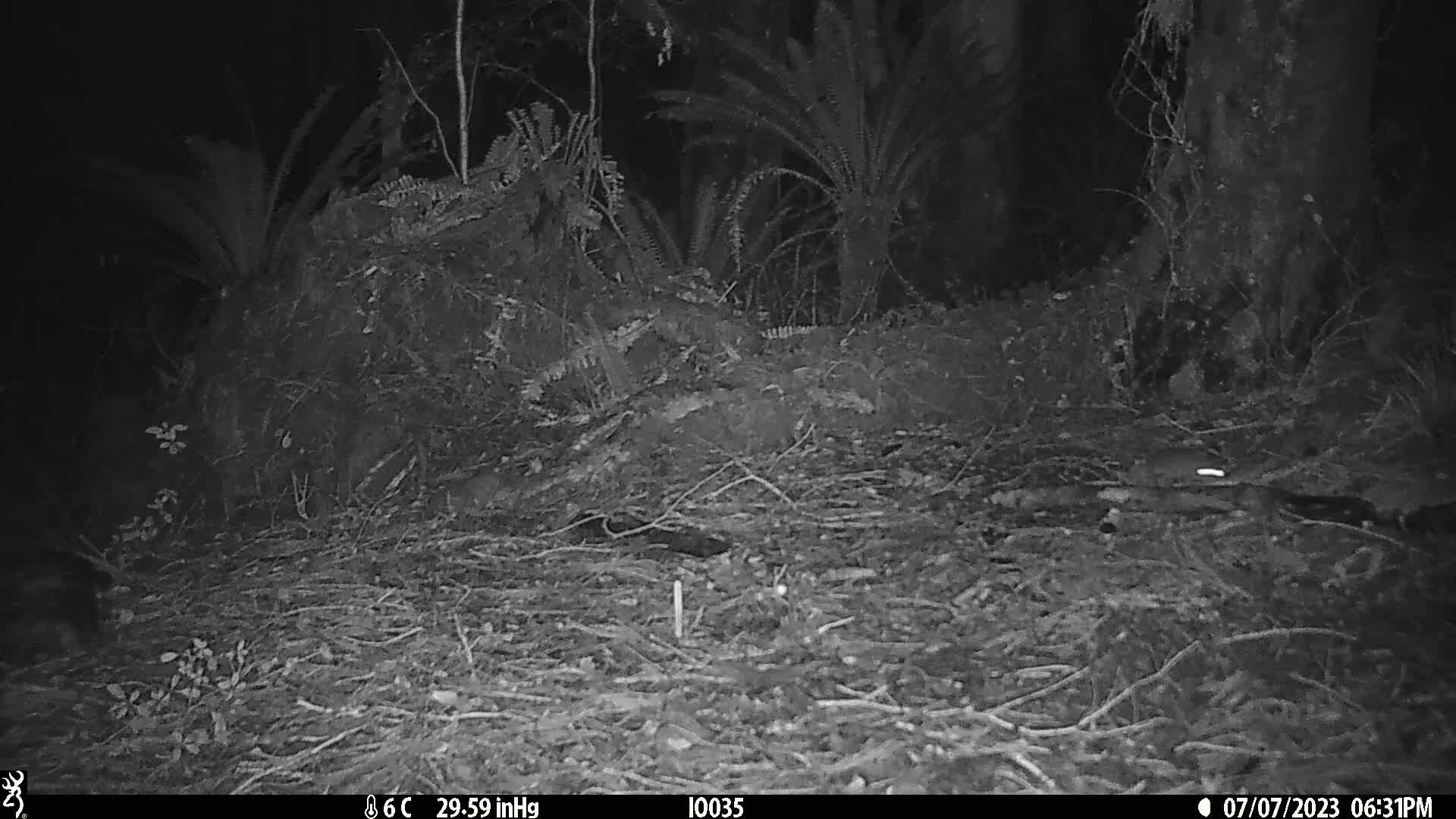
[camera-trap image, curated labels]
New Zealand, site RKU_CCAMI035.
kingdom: Animalia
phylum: Chordata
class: Mammalia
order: Rodentia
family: Muridae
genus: Rattus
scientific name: Rattus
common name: rat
Rat (Rattus).